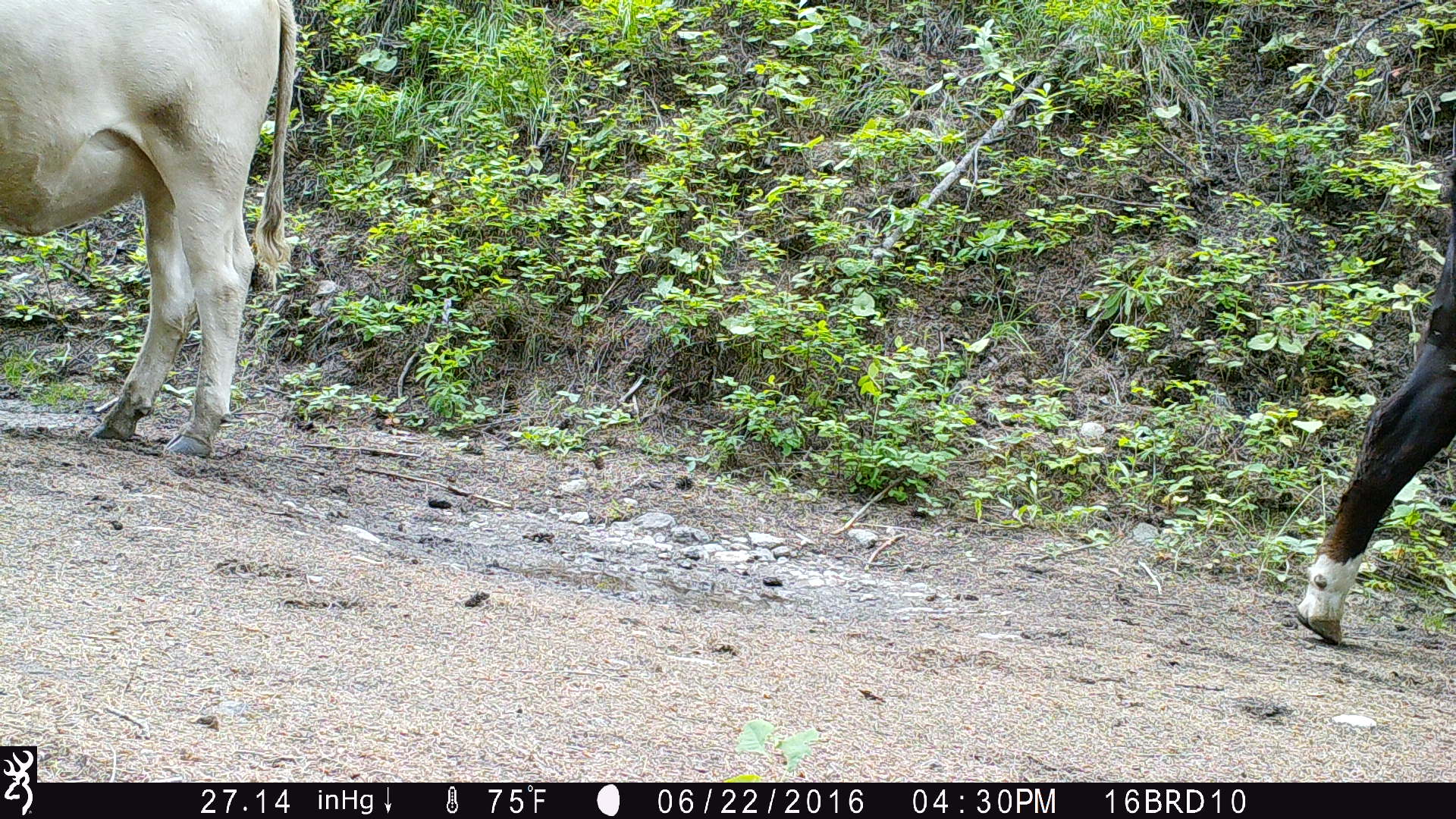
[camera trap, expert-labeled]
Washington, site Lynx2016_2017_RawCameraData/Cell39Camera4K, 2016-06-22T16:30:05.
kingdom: Animalia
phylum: Chordata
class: Mammalia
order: Artiodactyla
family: Bovidae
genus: Bos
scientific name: Bos taurus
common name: domestic cattle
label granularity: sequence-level